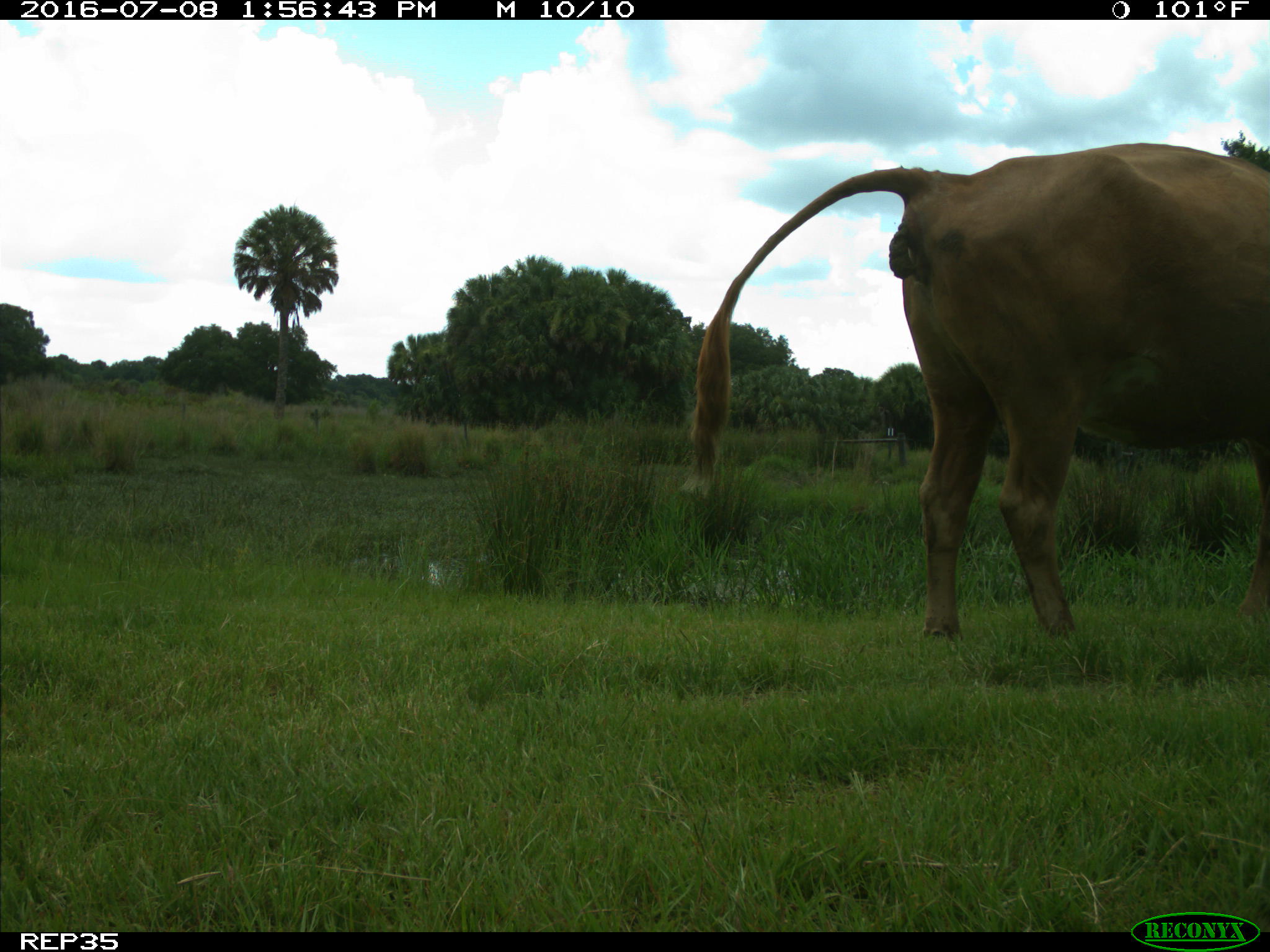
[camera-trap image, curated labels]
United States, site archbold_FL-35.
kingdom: Animalia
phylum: Chordata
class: Mammalia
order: Artiodactyla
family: Bovidae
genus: Bos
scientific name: Bos taurus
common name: domestic cow